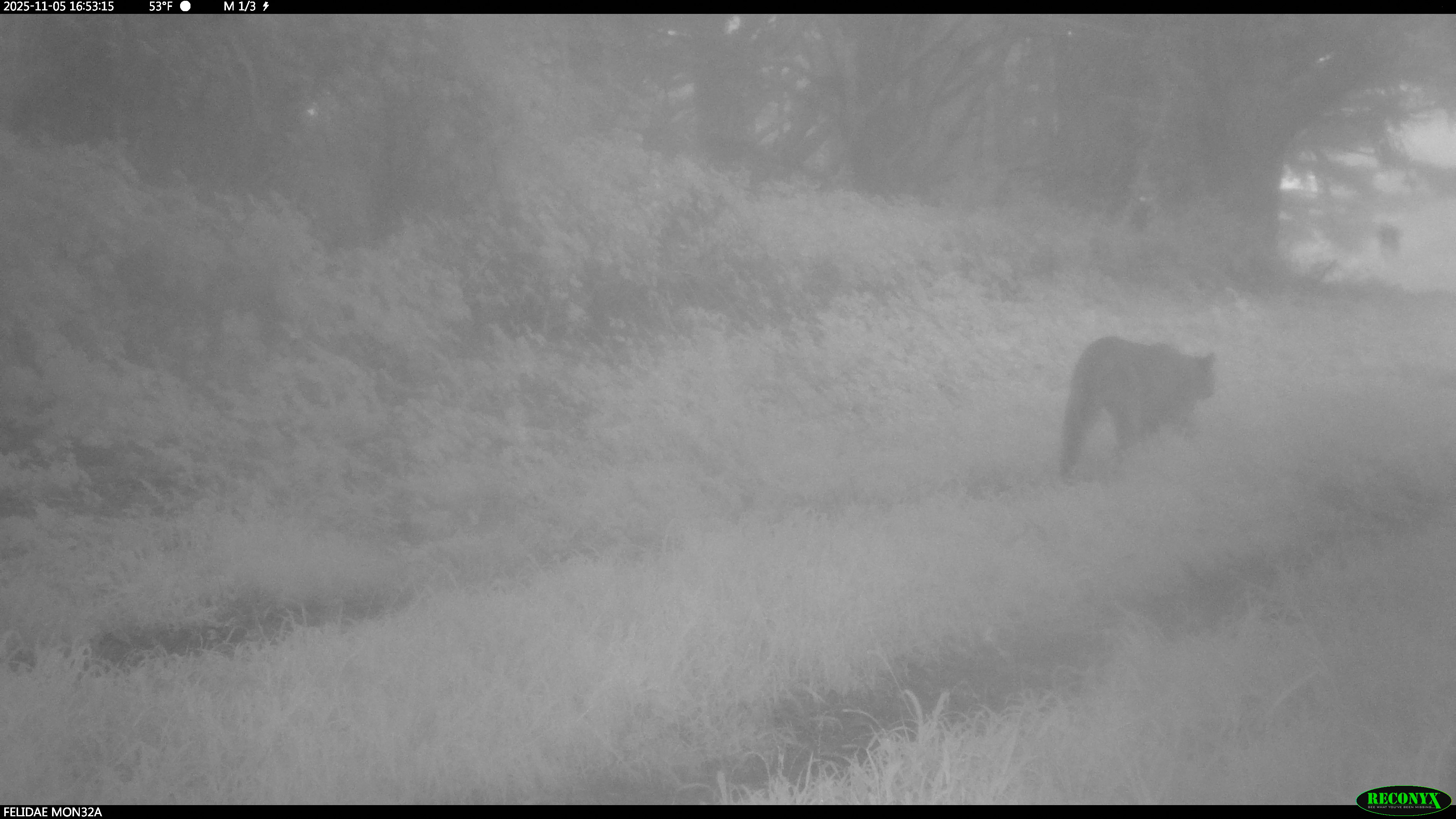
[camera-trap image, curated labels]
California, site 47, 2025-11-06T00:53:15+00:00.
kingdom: Animalia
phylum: Chordata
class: Mammalia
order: Carnivora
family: Felidae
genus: Puma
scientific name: Puma concolor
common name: puma